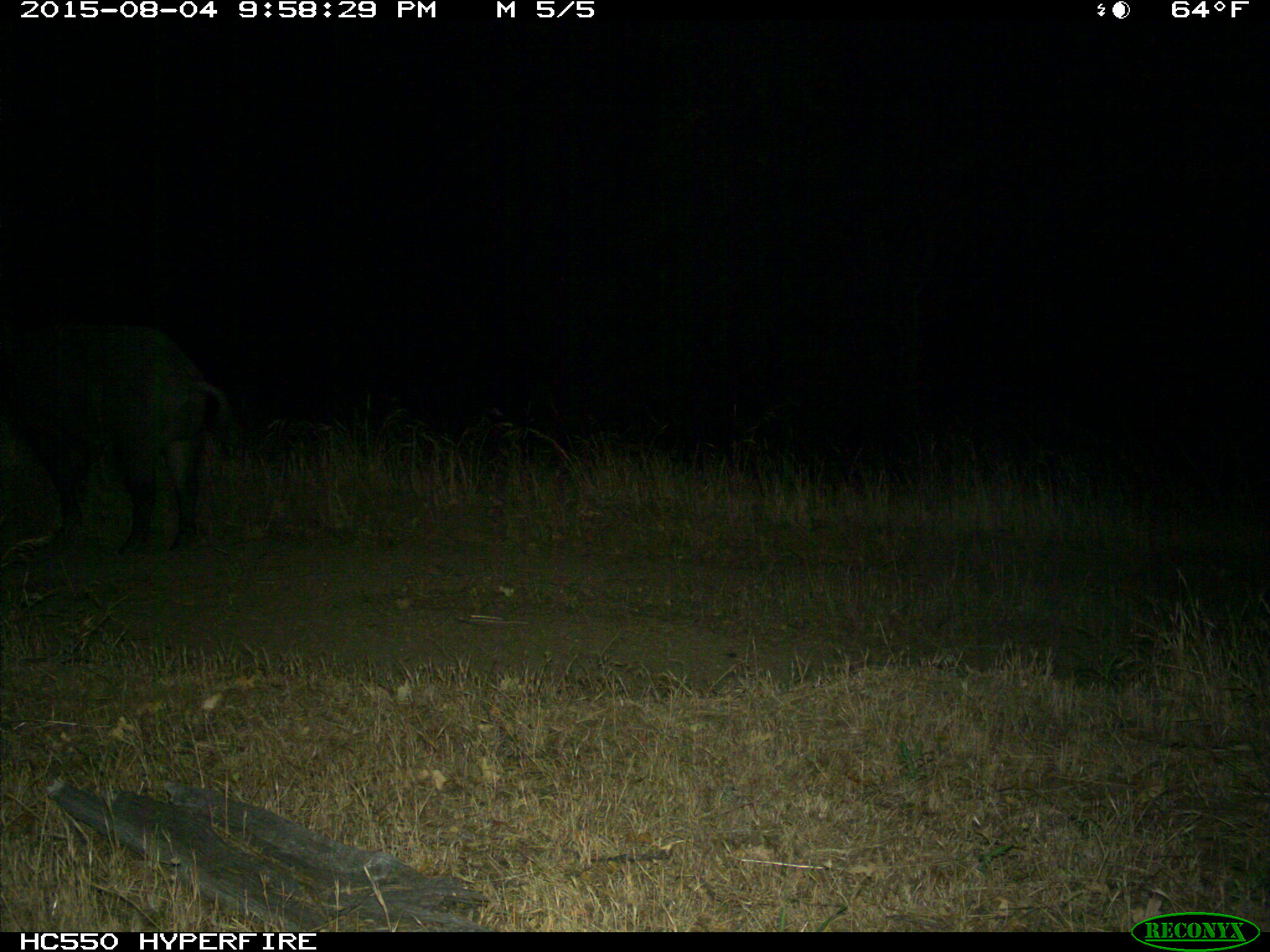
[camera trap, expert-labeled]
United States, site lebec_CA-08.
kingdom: Animalia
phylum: Chordata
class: Mammalia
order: Artiodactyla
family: Suidae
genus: Sus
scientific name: Sus scrofa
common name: wild boar